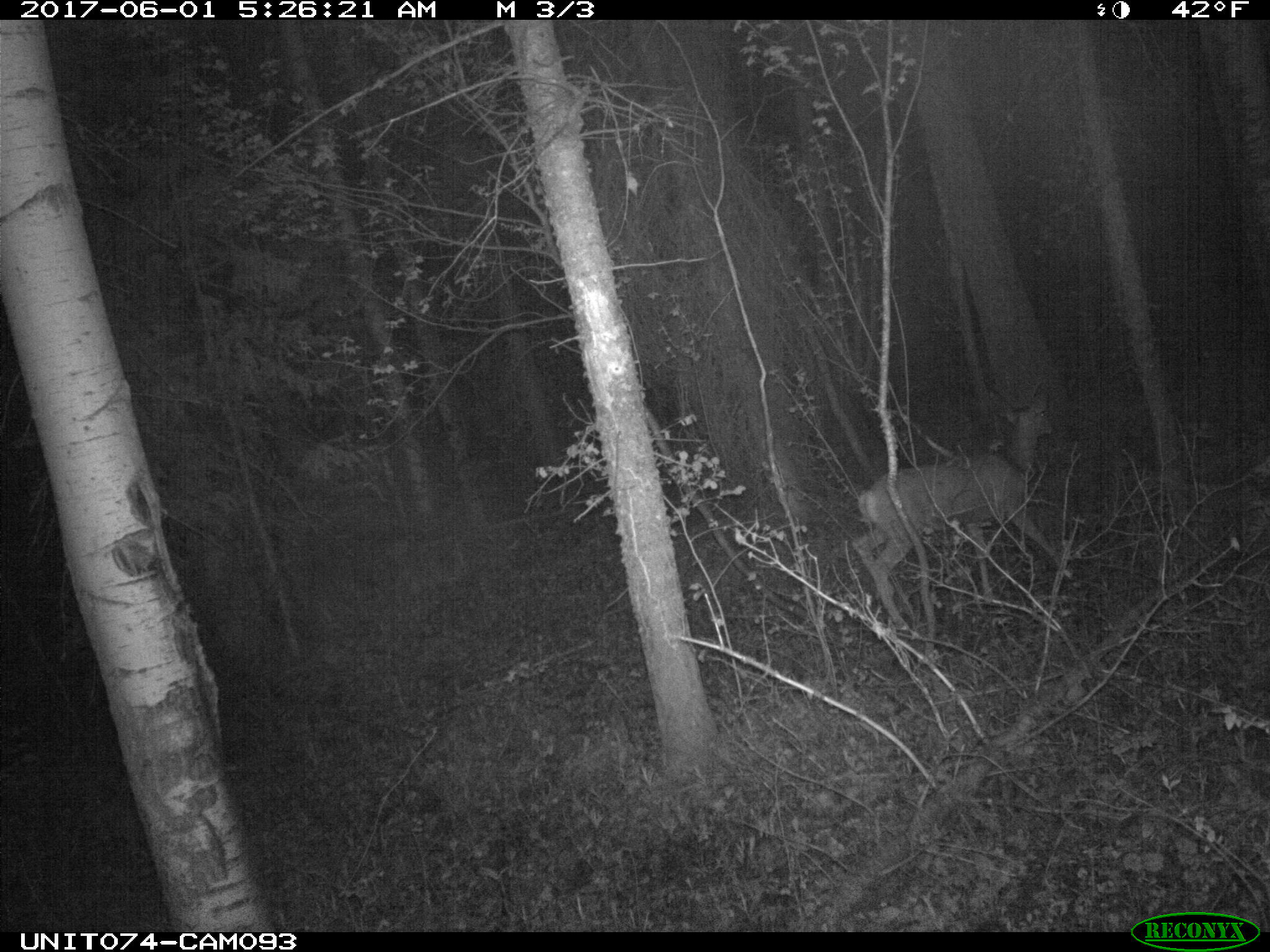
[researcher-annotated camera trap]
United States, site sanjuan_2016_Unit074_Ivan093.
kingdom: Animalia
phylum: Chordata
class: Mammalia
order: Artiodactyla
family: Cervidae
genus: Odocoileus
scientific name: Odocoileus hemionus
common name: mule deer